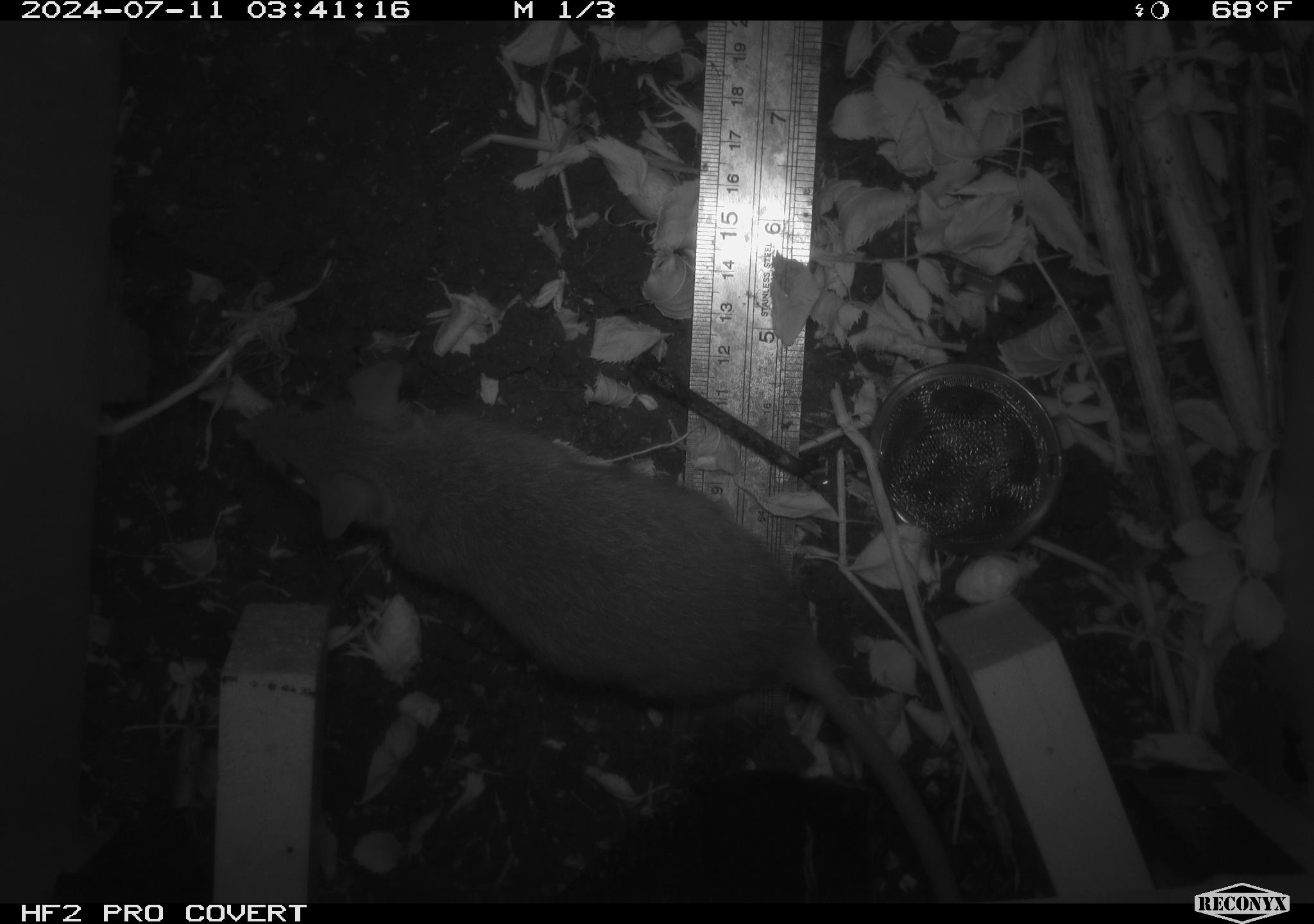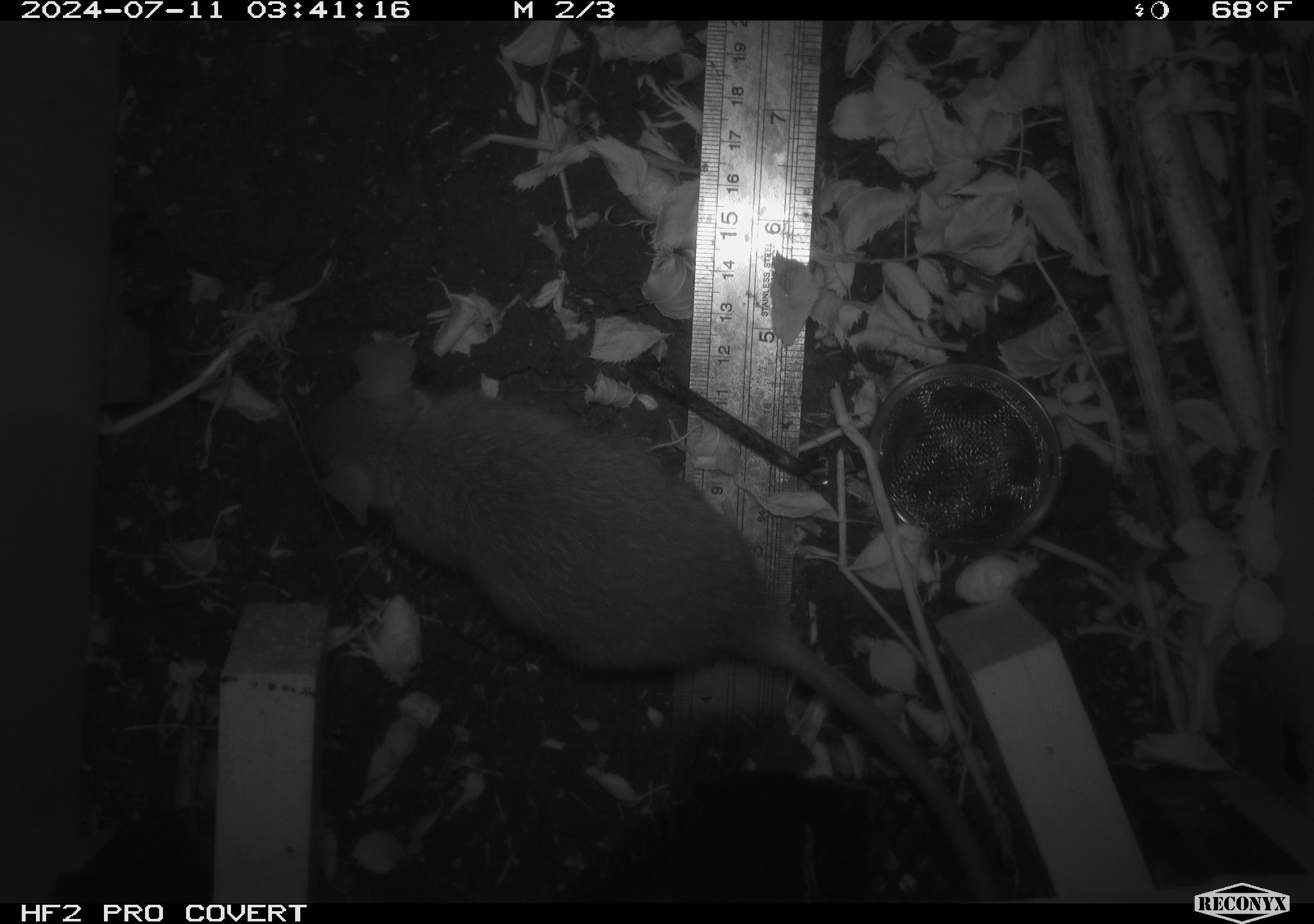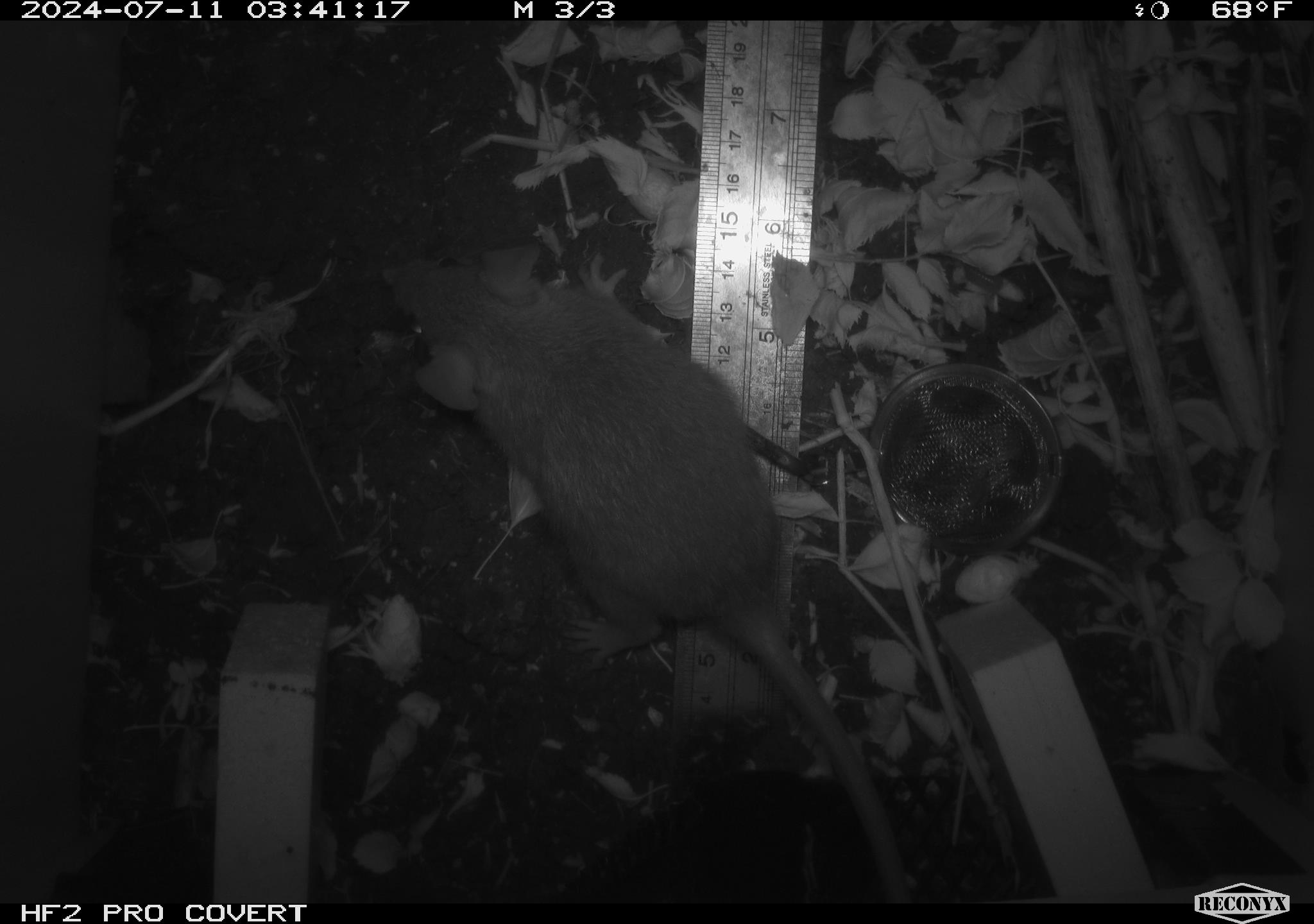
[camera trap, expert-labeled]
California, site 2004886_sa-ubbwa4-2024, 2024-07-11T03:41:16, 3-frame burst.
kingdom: Animalia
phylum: Chordata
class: Mammalia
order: Rodentia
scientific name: Rodentia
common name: woodrat or rat or mouse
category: woodrat or rat or mouse species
Woodrat or rat or mouse species (woodrat or rat or mouse) (Rodentia).